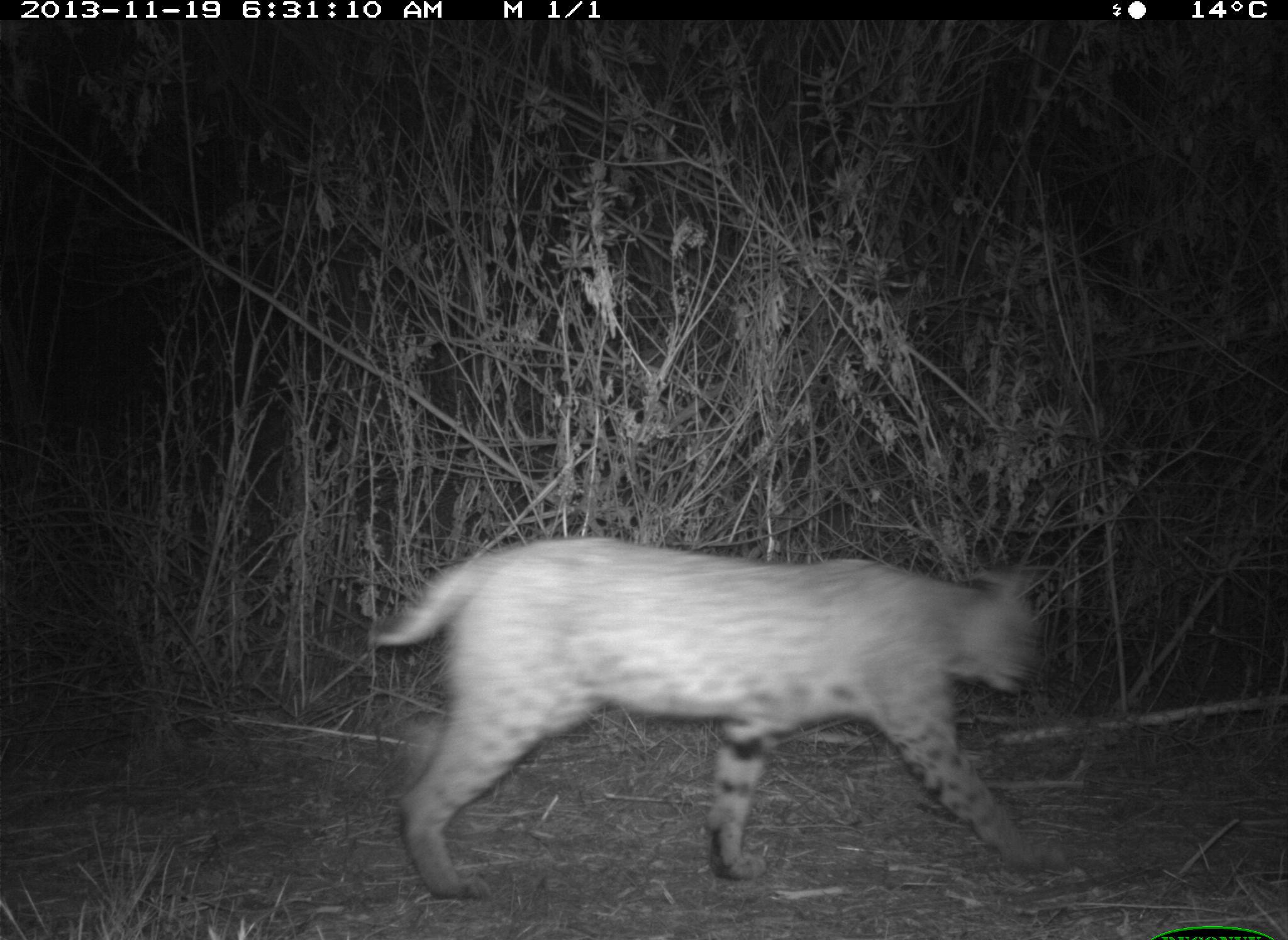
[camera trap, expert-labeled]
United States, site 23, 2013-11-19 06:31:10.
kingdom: Animalia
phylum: Chordata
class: Mammalia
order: Carnivora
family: Felidae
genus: Lynx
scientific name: Lynx rufus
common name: bobcat